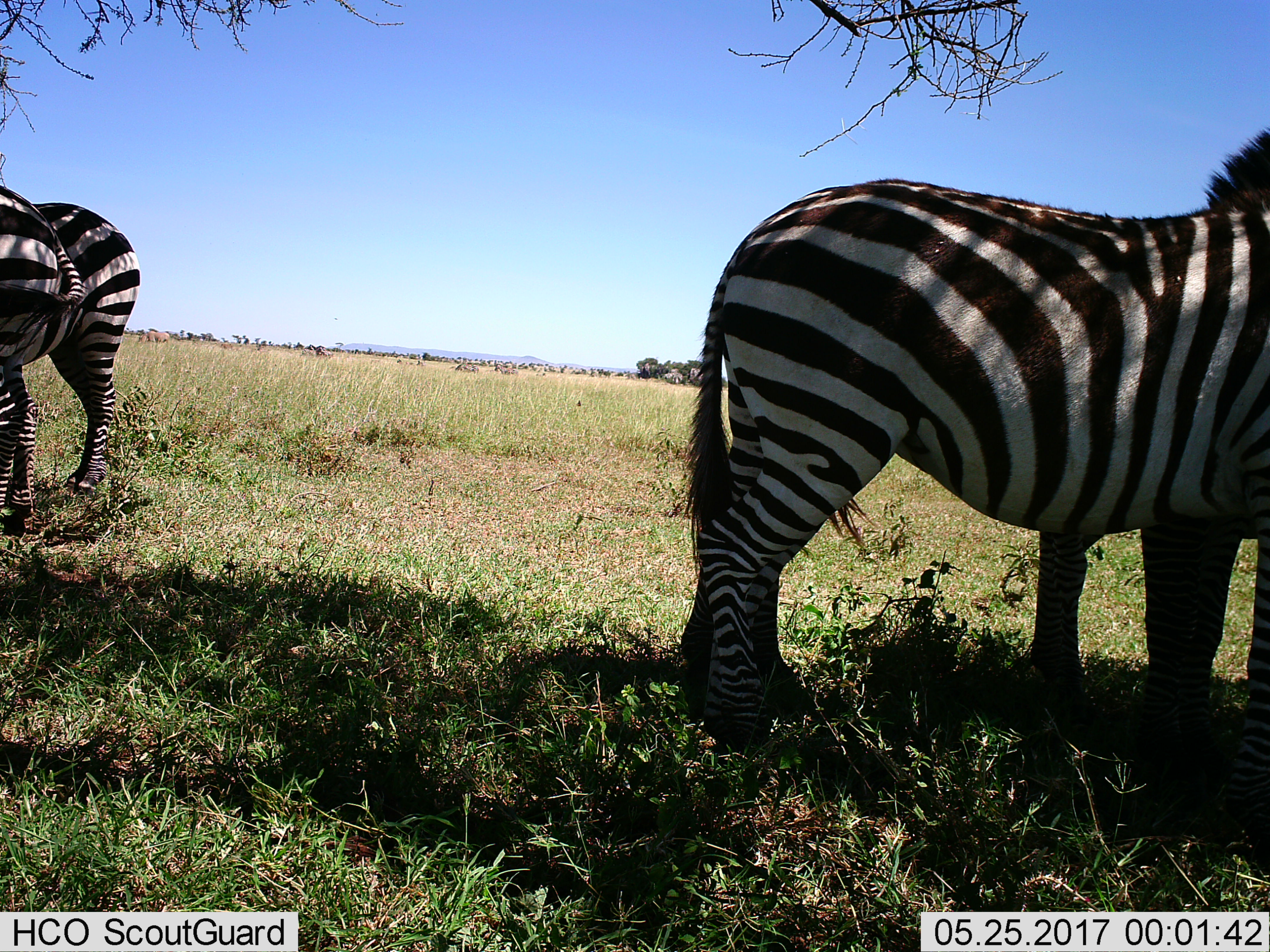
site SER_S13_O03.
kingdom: Animalia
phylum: Chordata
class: Mammalia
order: Perissodactyla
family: Equidae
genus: Equus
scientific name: Equus quagga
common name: plains zebra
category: zebraplains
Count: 4.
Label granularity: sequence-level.